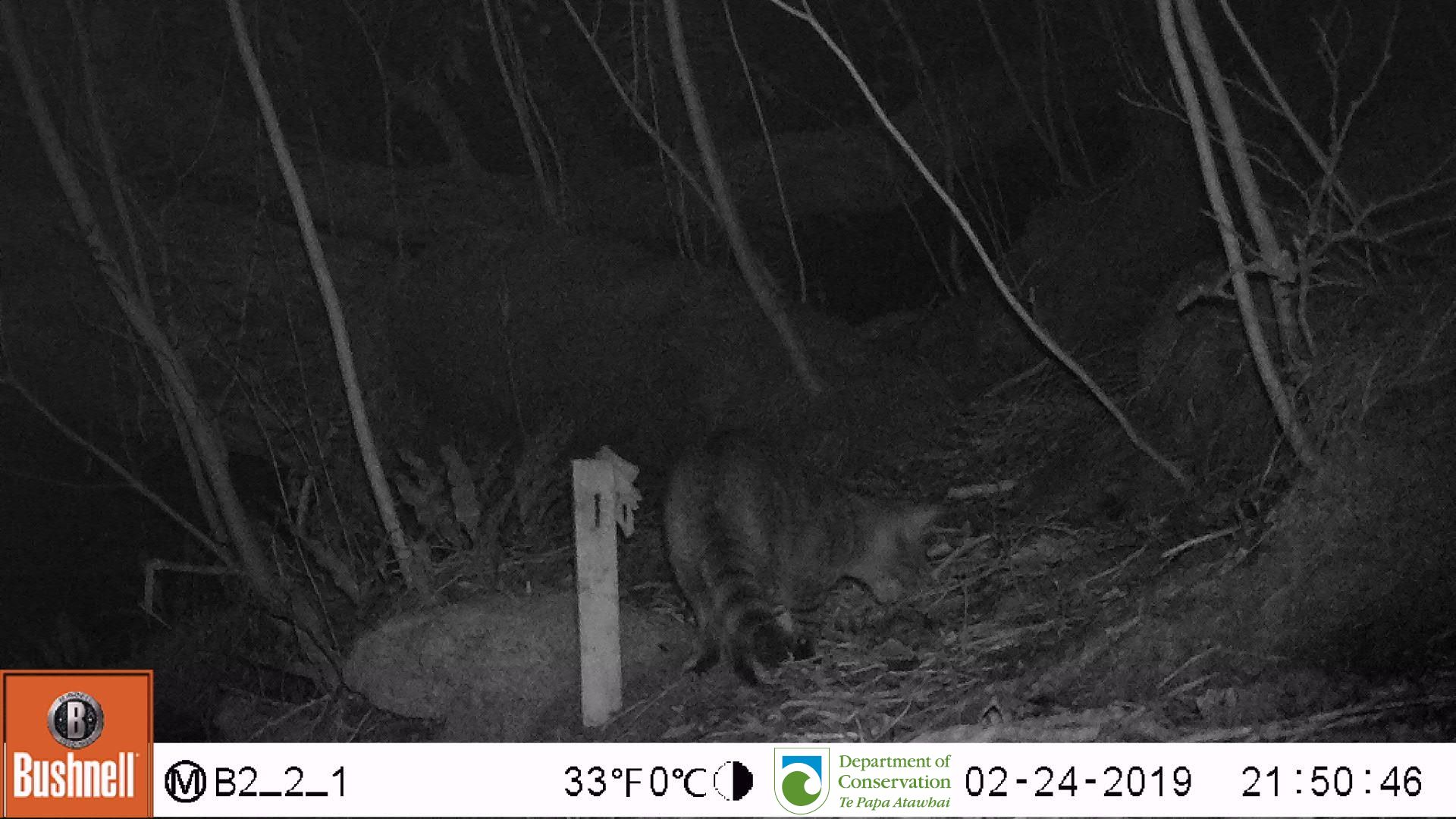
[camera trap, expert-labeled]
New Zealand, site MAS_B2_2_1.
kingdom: Animalia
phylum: Chordata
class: Mammalia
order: Carnivora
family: Felidae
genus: Felis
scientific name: Felis catus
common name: domestic cat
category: cat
Cat (domestic cat) (Felis catus).